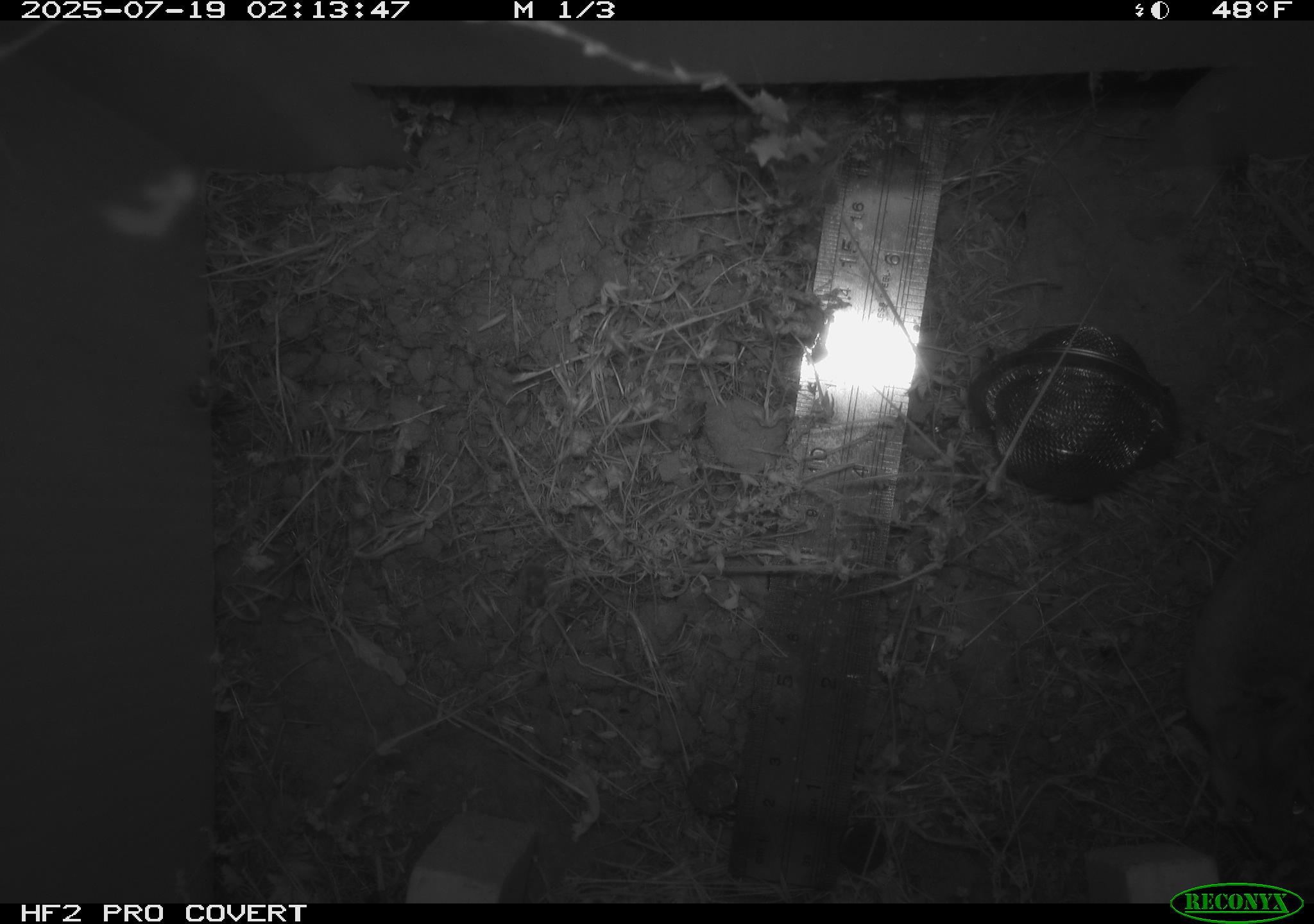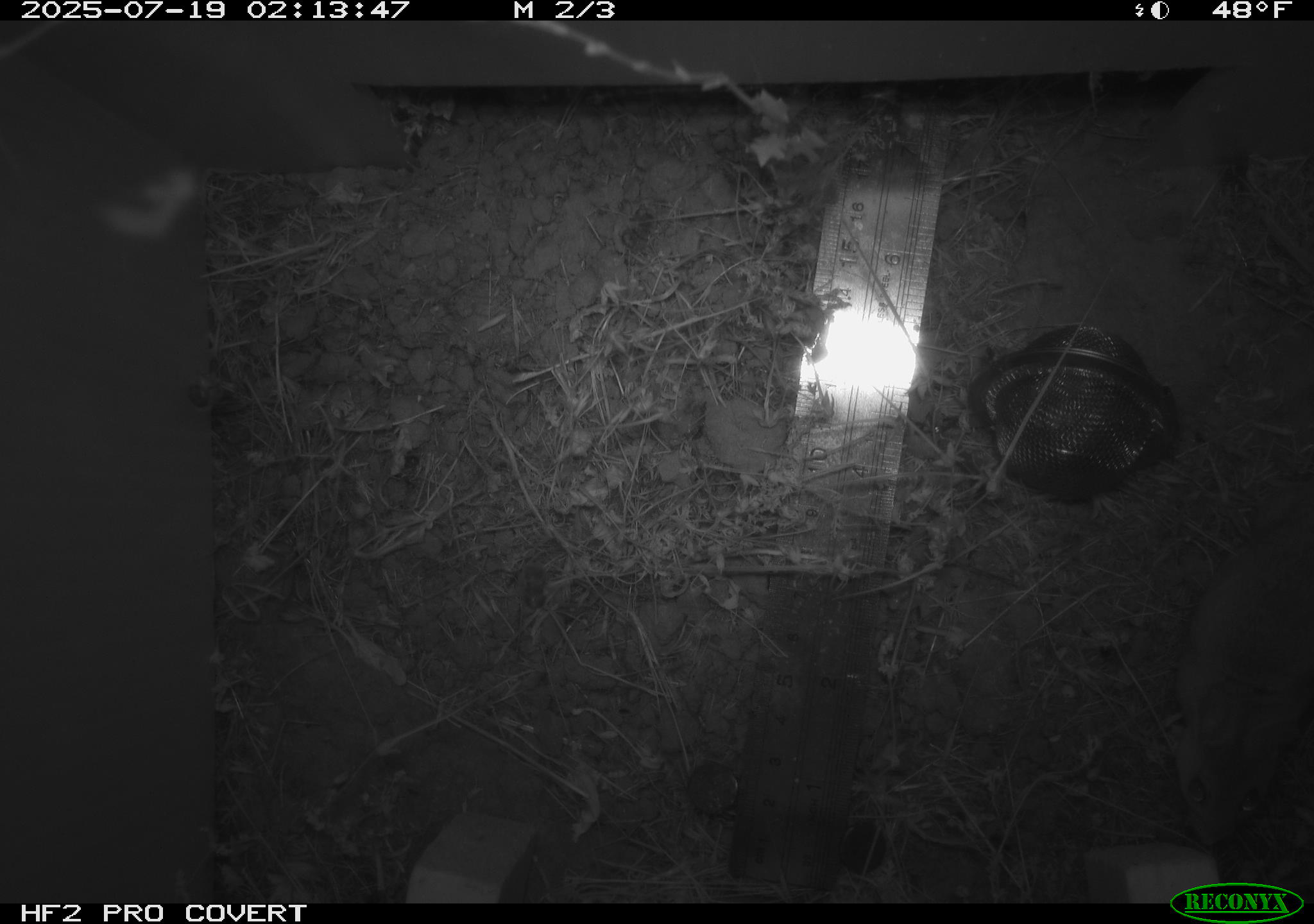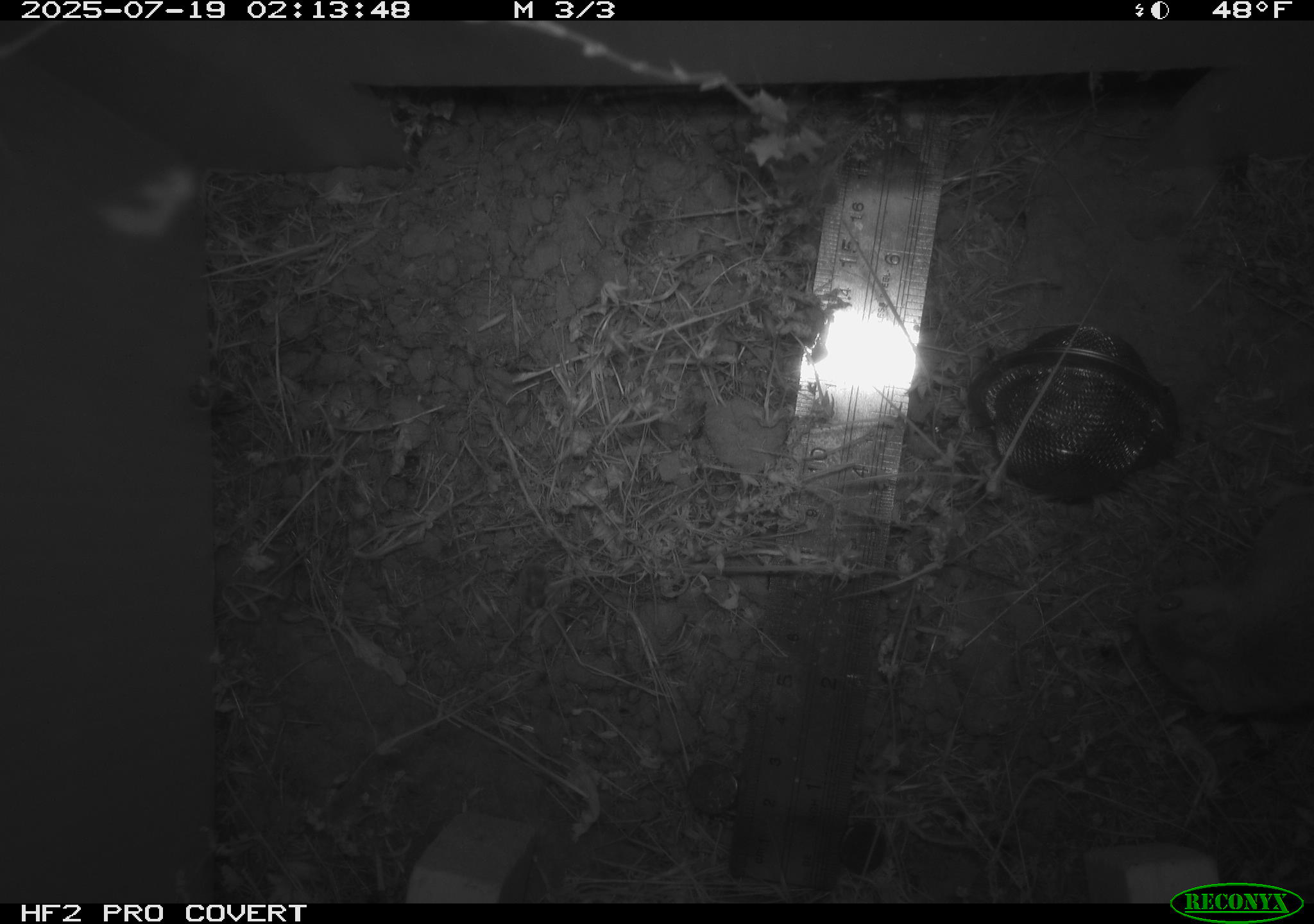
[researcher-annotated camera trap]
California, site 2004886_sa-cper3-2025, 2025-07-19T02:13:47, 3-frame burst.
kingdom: Animalia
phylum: Chordata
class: Mammalia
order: Rodentia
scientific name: Rodentia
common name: rodent